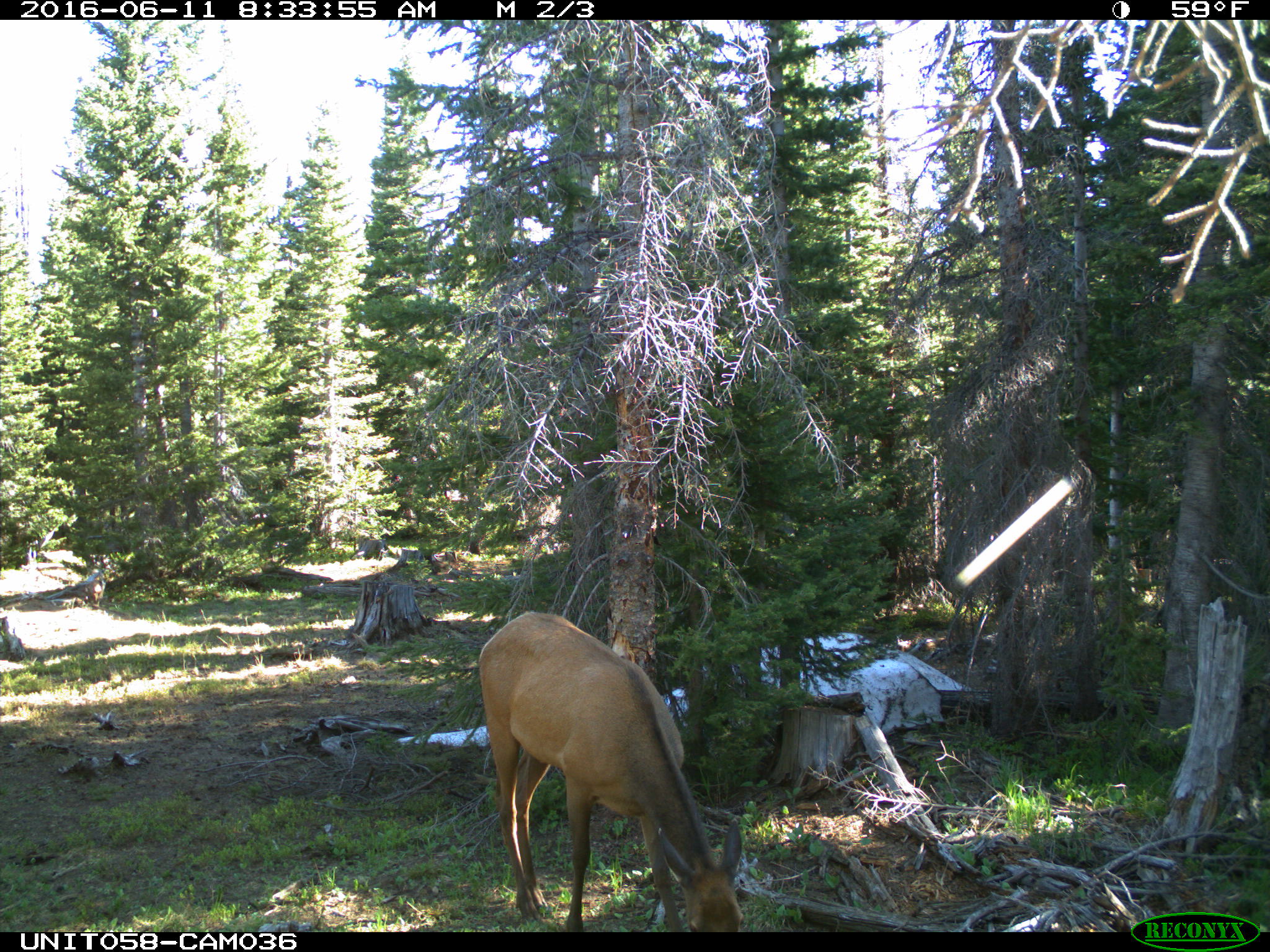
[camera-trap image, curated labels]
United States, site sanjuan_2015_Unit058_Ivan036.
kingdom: Animalia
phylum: Chordata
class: Mammalia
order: Artiodactyla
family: Cervidae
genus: Cervus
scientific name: Cervus elaphus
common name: red deer